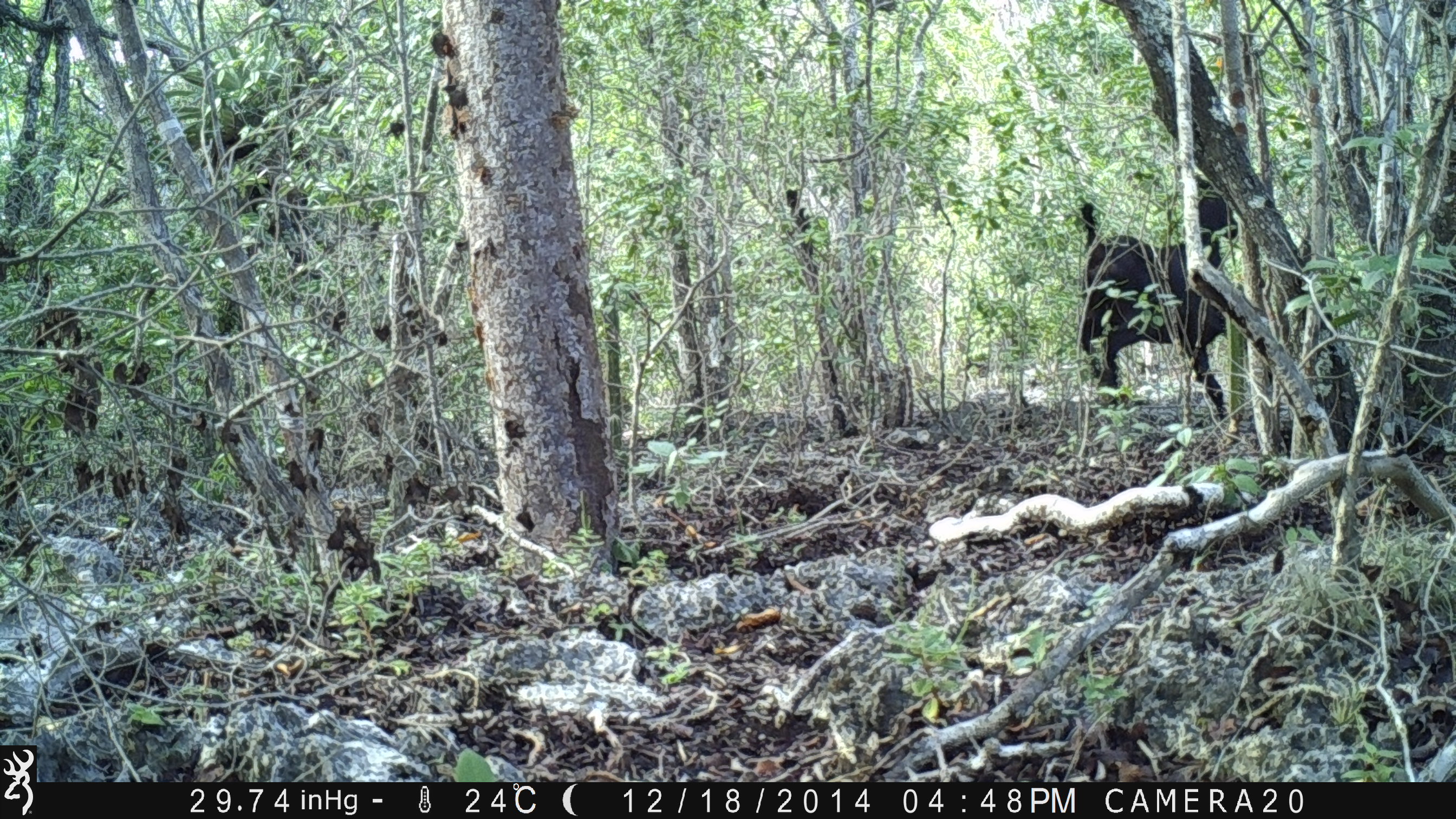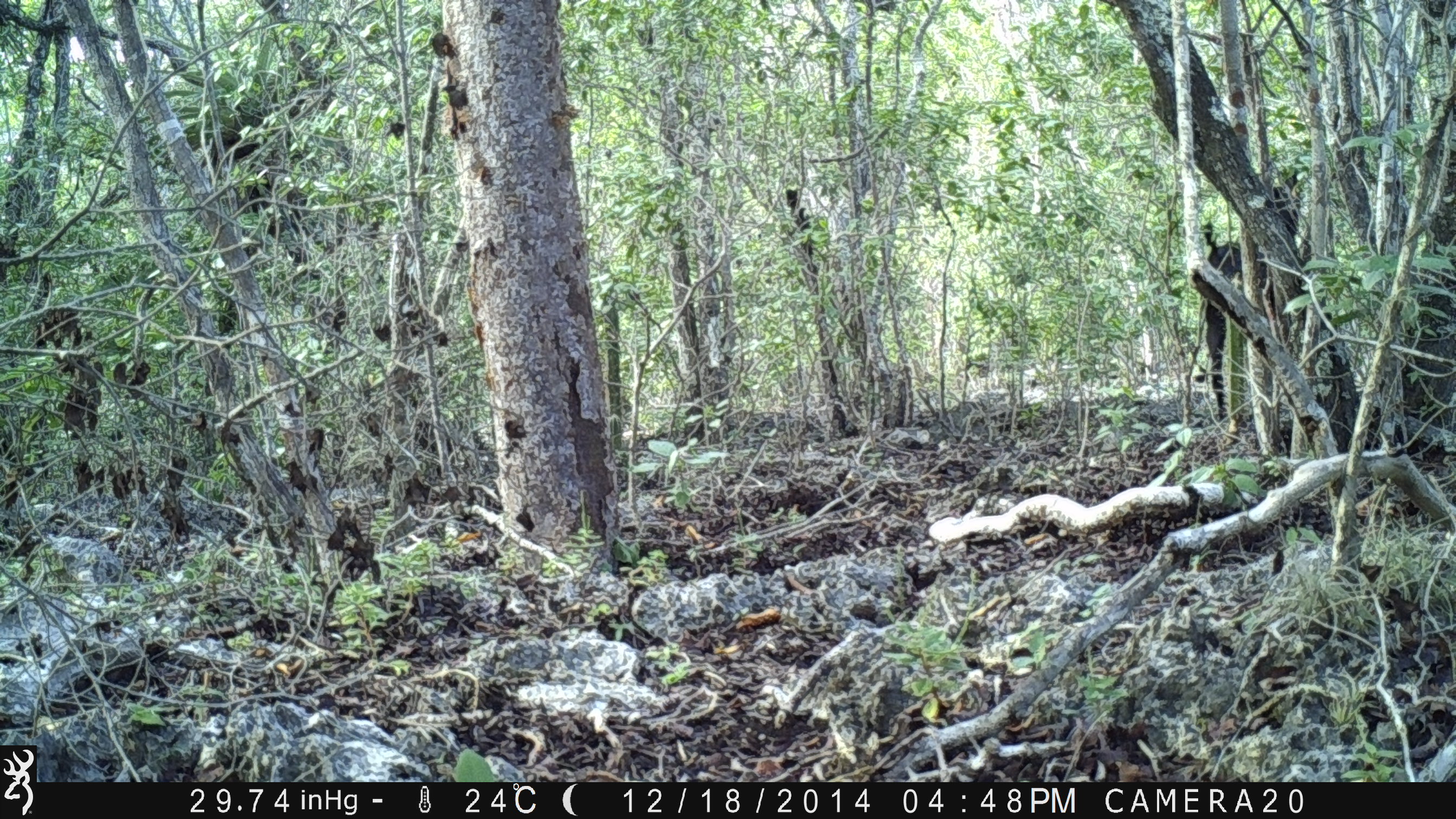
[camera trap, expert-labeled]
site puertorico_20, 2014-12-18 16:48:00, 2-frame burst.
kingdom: Animalia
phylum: Chordata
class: Mammalia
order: Artiodactyla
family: Bovidae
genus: Capra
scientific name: Capra hircus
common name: goat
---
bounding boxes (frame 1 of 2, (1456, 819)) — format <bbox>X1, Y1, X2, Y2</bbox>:
goat: <bbox>1072, 177, 1251, 405</bbox>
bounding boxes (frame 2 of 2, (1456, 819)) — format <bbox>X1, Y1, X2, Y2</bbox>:
goat: <bbox>1199, 218, 1282, 417</bbox>